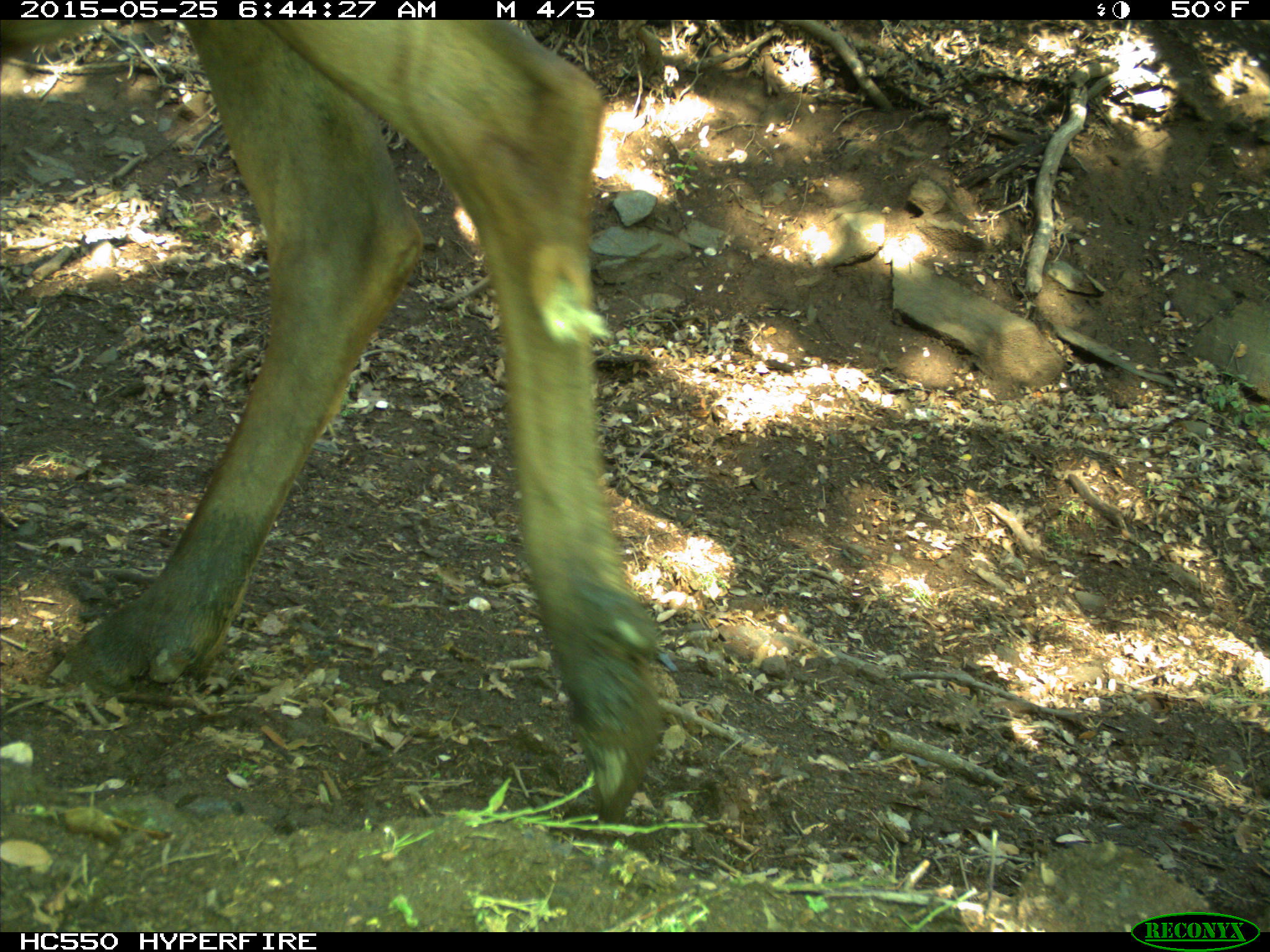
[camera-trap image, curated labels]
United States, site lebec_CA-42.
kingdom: Animalia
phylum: Chordata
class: Mammalia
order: Artiodactyla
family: Cervidae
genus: Cervus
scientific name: Cervus canadensis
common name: elk